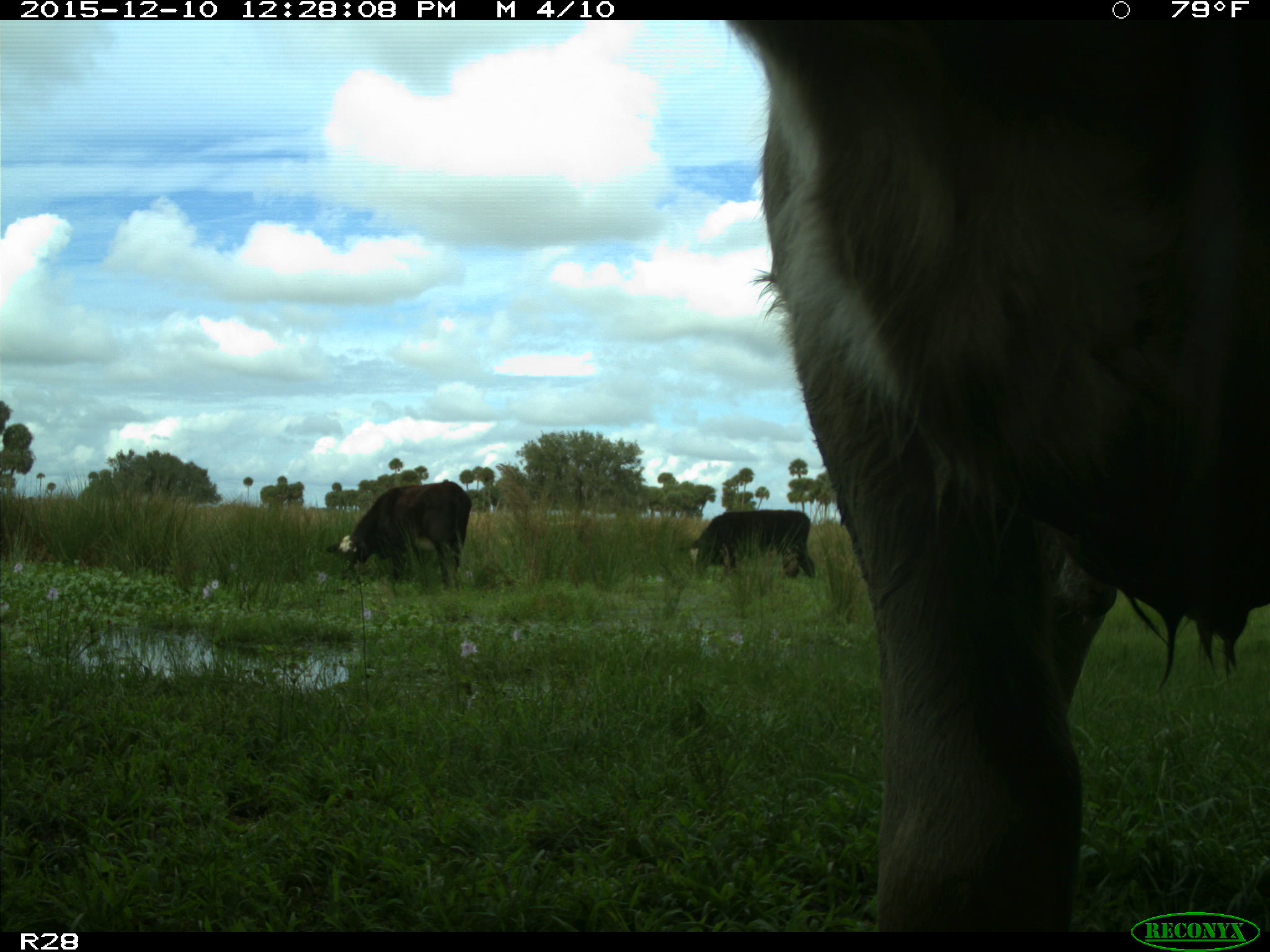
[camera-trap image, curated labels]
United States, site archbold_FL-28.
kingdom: Animalia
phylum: Chordata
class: Mammalia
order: Artiodactyla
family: Bovidae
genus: Bos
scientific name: Bos taurus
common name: domestic cow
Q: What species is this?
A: Bos taurus (domestic cow).